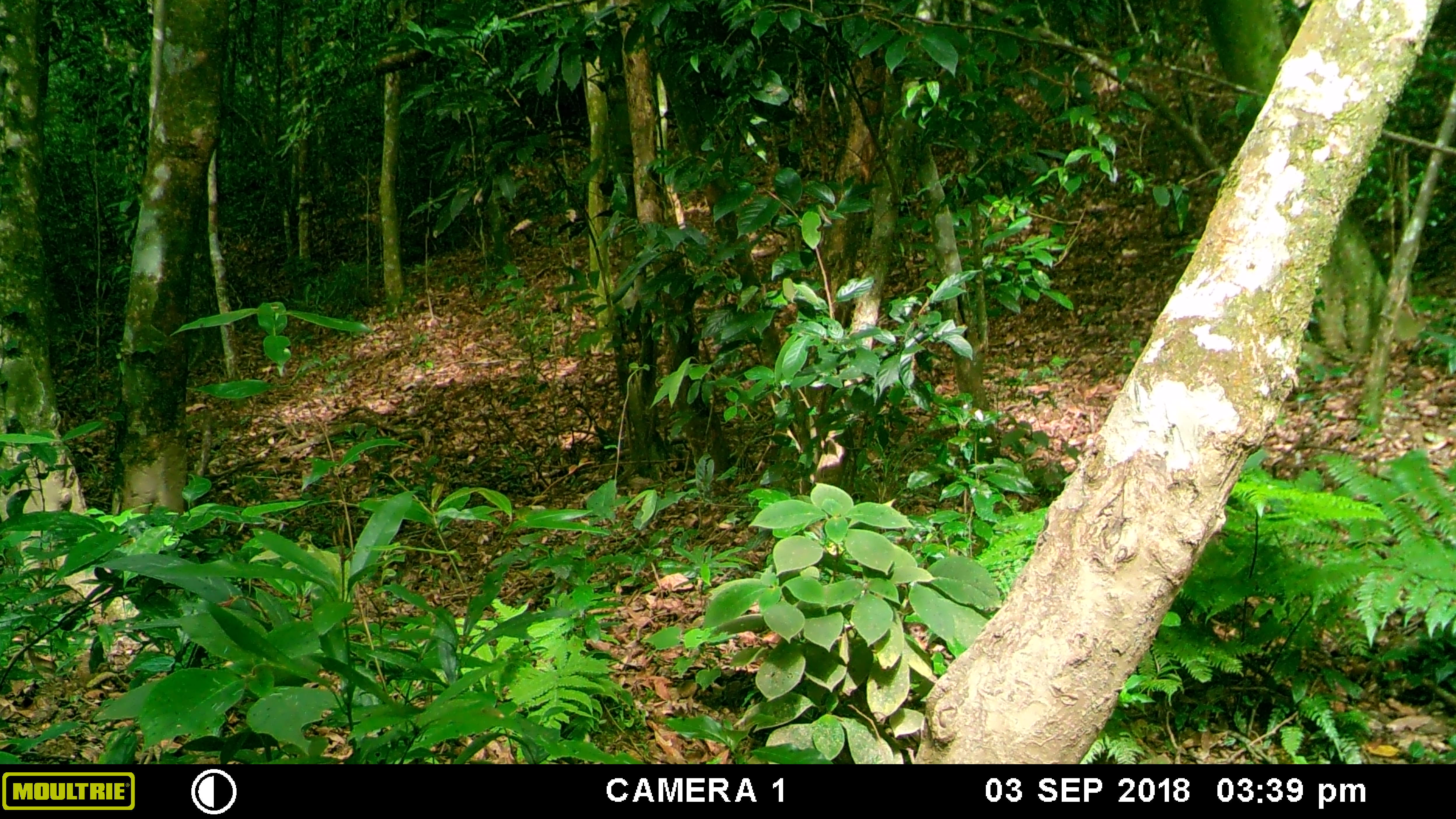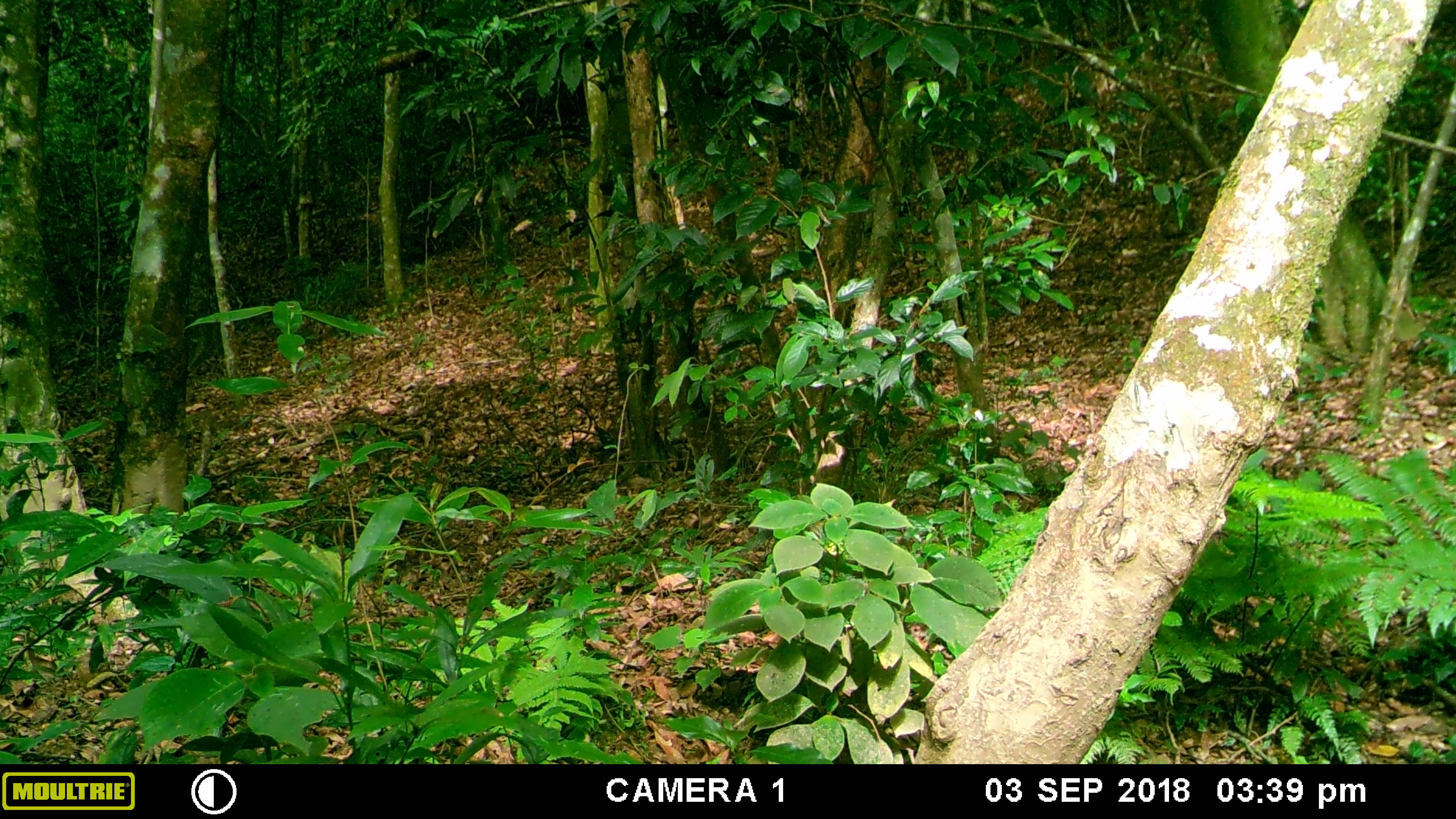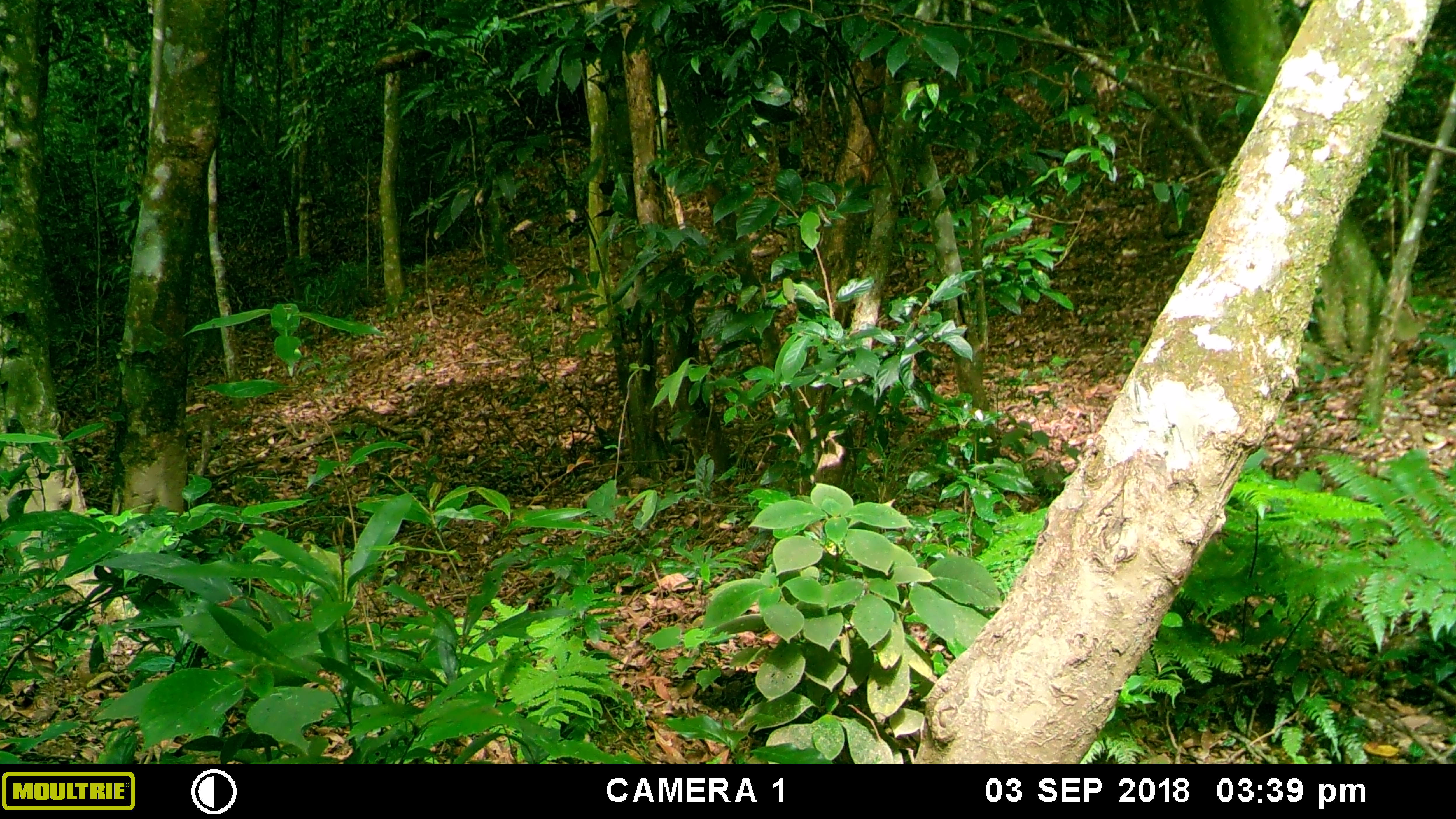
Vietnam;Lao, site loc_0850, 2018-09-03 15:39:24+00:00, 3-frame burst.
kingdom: Animalia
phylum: Chordata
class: Mammalia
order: Artiodactyla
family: Suidae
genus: Sus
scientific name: Sus scrofa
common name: eurasian wild pig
Eurasian wild pig (Sus scrofa). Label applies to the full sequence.